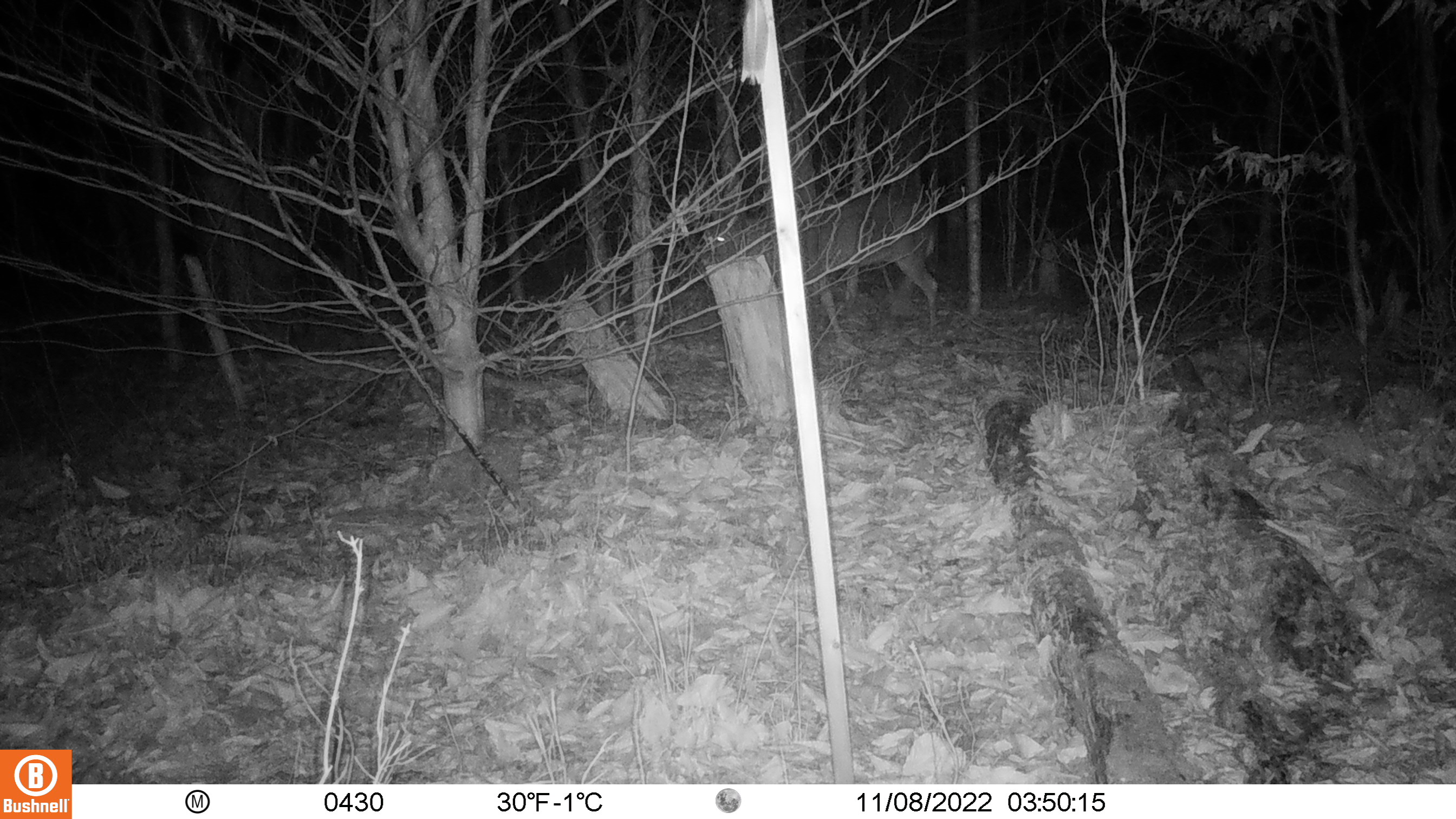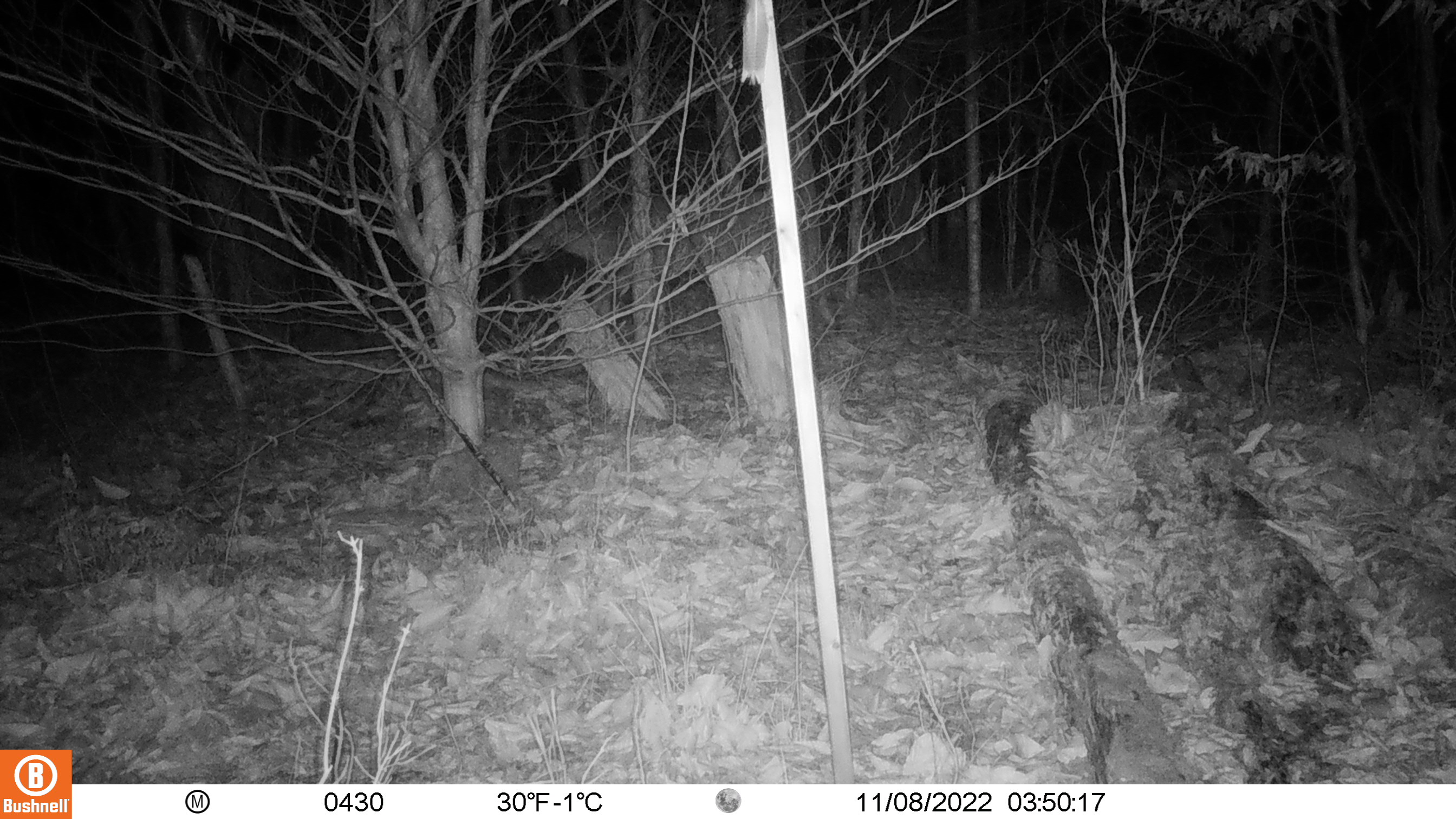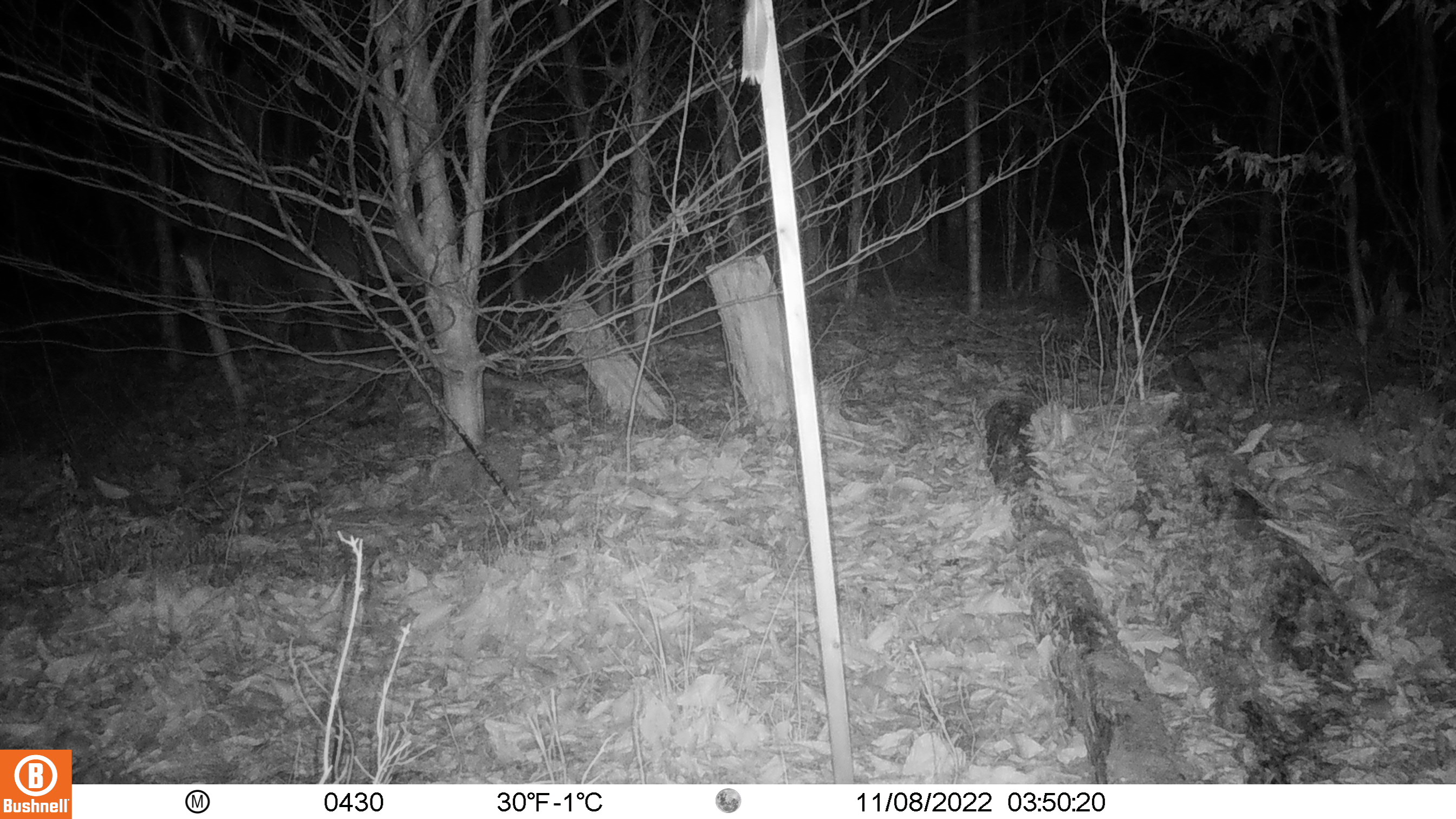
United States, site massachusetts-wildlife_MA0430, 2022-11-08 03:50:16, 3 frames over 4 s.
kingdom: Animalia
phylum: Chordata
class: Mammalia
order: Artiodactyla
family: Cervidae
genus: Odocoileus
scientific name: Odocoileus virginianus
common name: white-tailed deer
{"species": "white-tailed deer (Odocoileus virginianus)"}